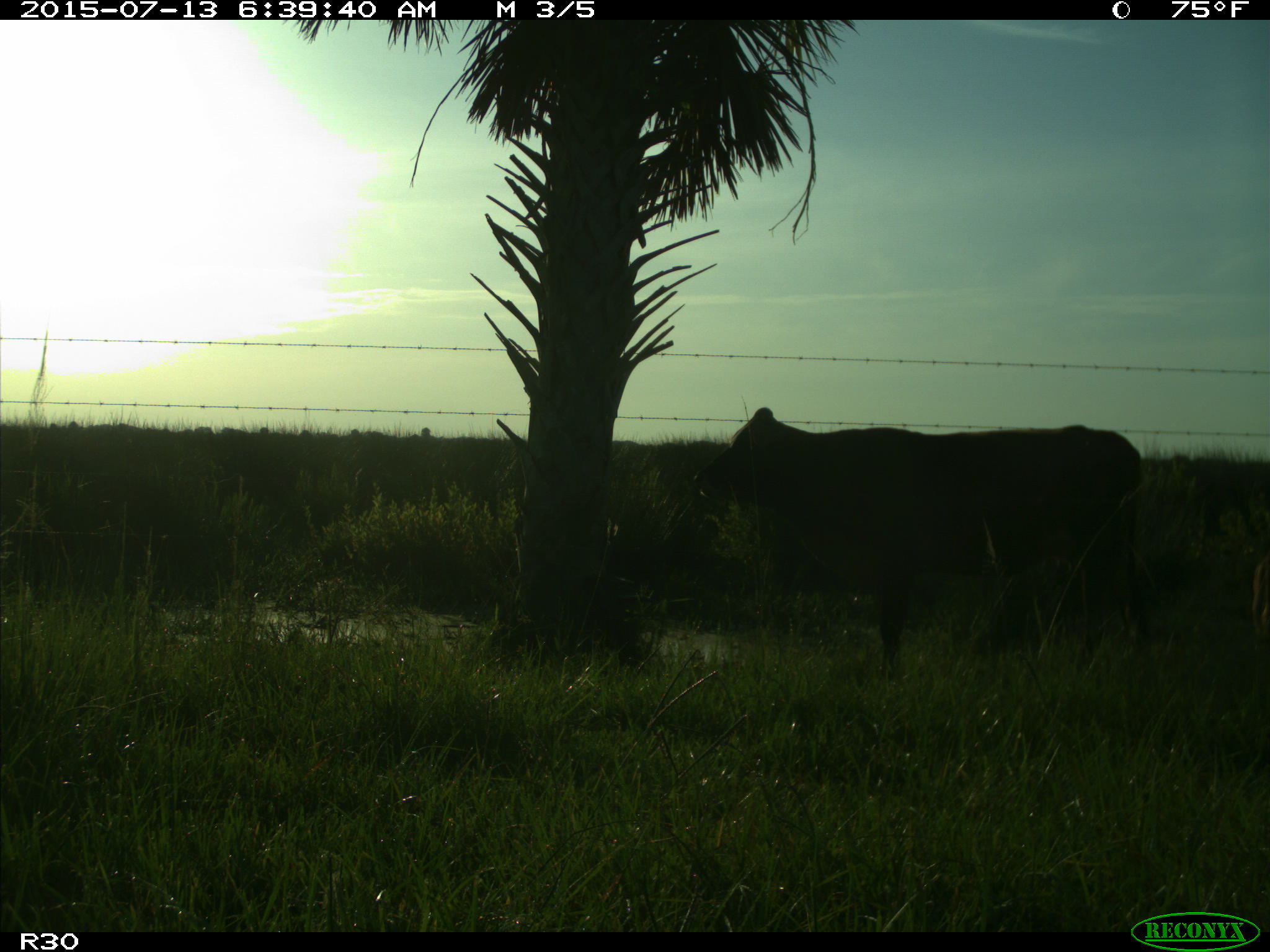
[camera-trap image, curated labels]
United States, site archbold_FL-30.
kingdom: Animalia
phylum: Chordata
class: Mammalia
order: Artiodactyla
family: Bovidae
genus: Bos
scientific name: Bos taurus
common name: domestic cow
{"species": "Bos taurus (domestic cow)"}